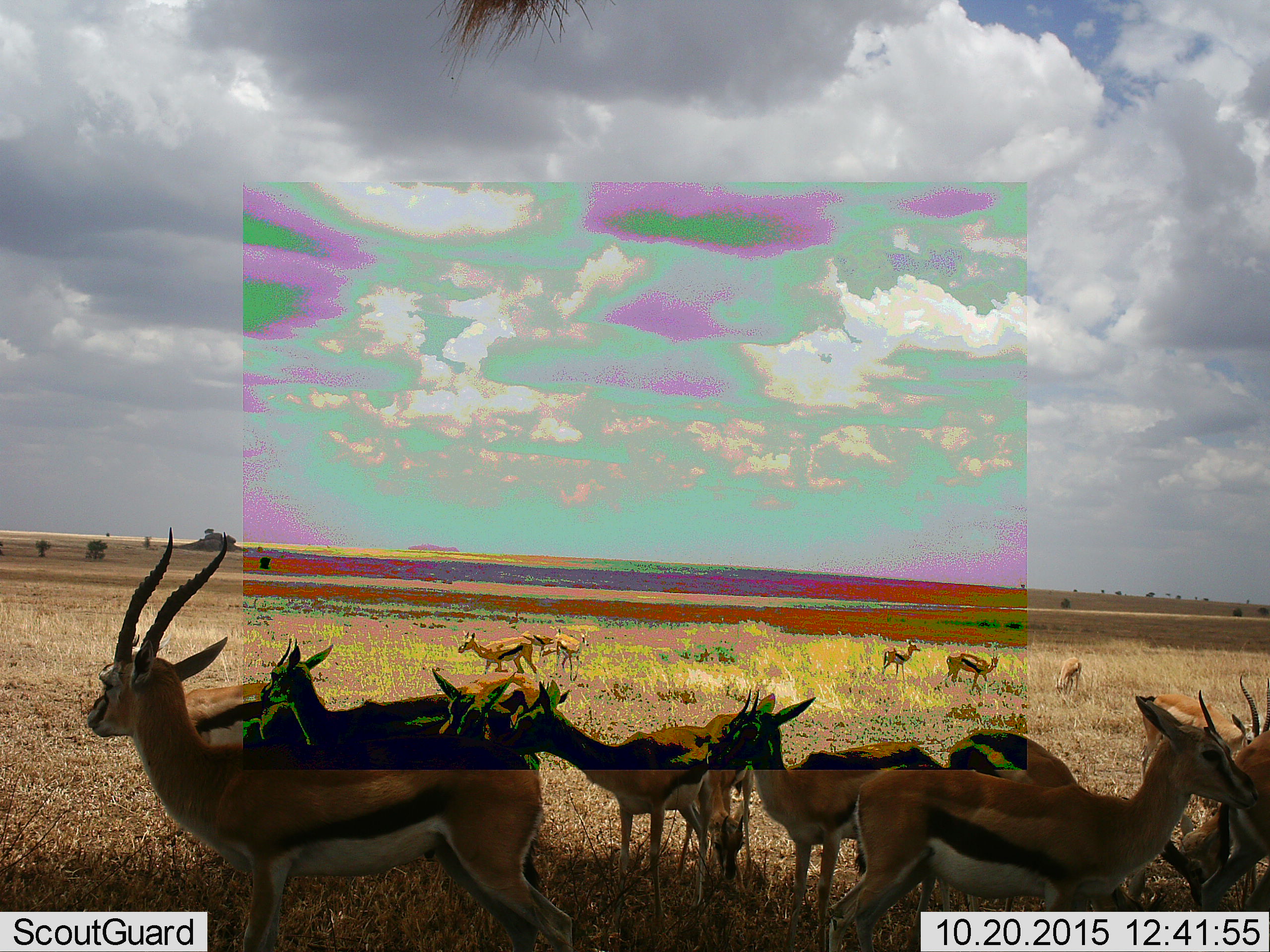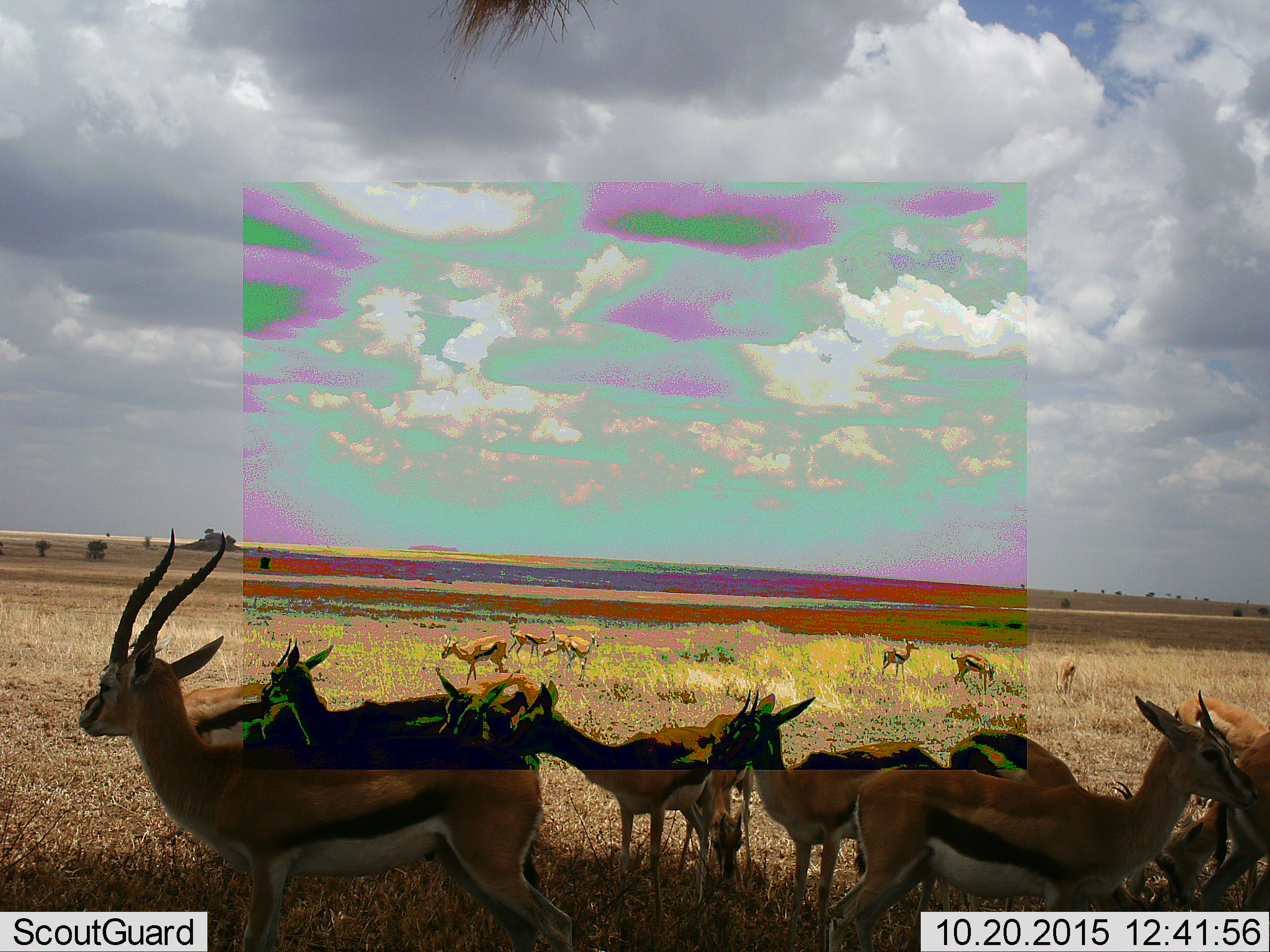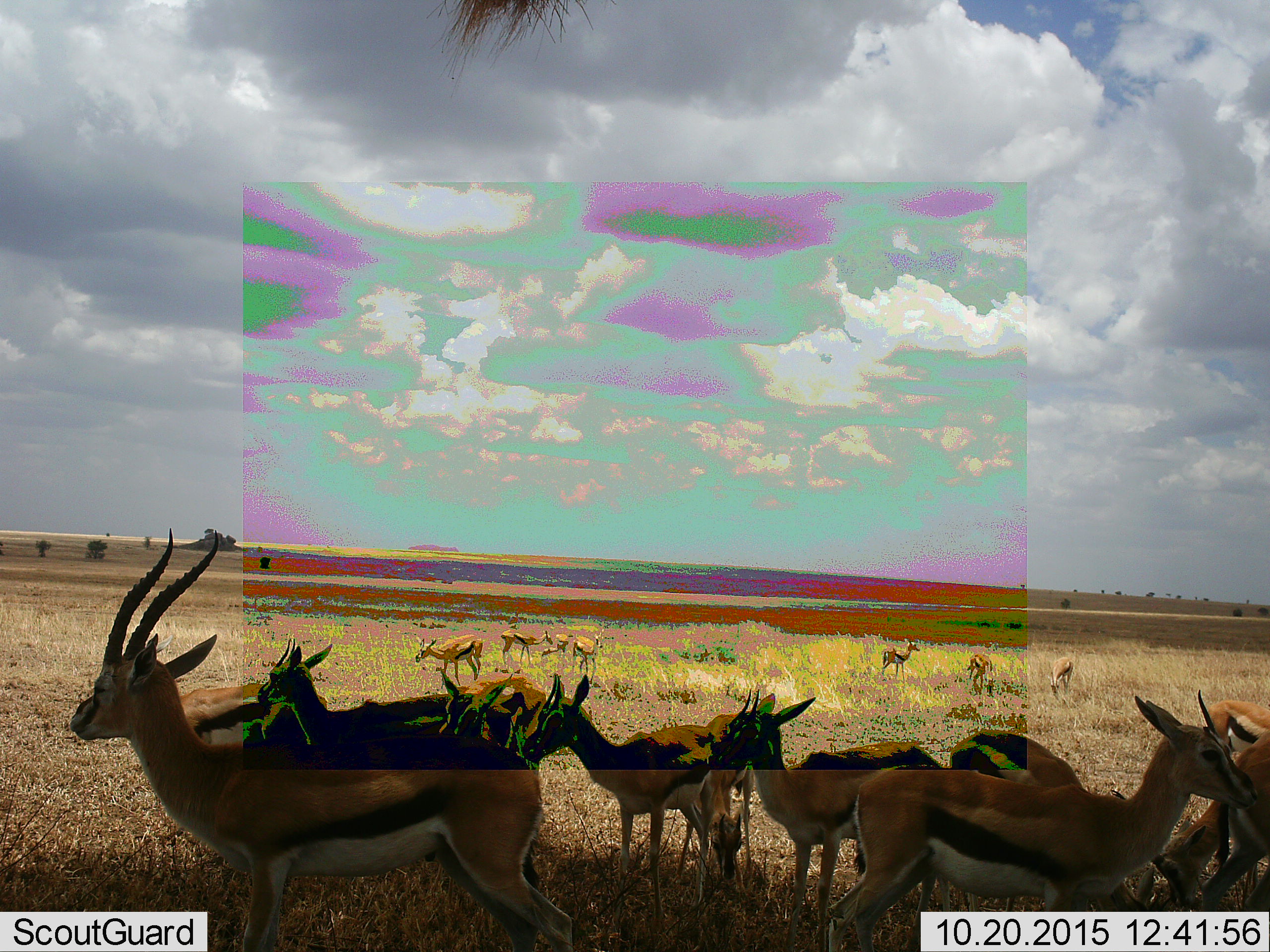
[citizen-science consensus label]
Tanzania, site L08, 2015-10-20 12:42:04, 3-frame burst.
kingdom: Animalia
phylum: Chordata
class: Mammalia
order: Artiodactyla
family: Bovidae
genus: Eudorcas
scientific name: Eudorcas thomsonii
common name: thomson's gazelle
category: gazellethomsons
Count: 11-50.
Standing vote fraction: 67%.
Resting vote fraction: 0%.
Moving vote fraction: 33%.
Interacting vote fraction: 33%.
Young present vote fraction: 33%.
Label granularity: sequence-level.